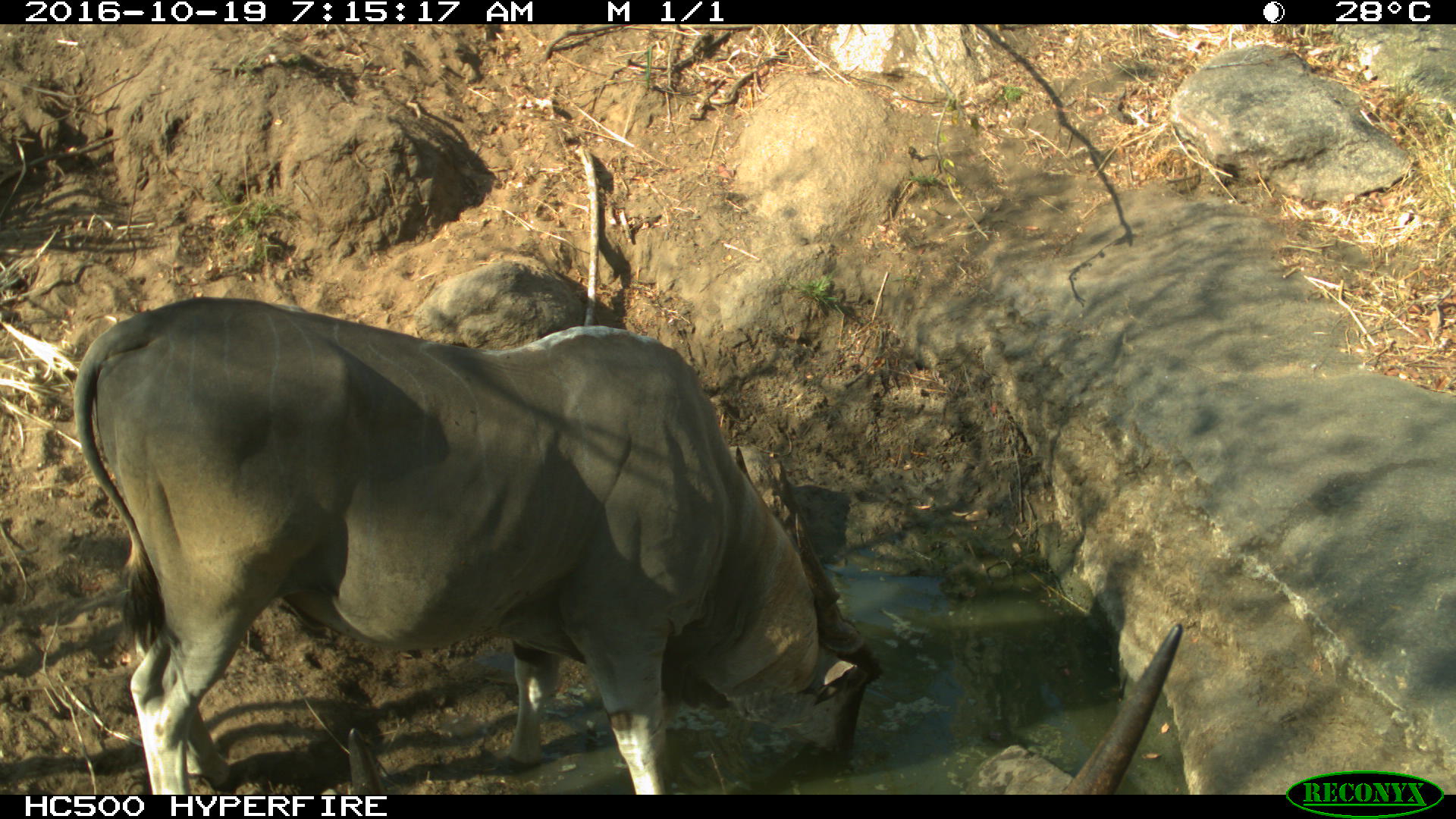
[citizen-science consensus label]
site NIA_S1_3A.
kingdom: Animalia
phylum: Chordata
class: Mammalia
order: Artiodactyla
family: Bovidae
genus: Tragelaphus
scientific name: Tragelaphus oryx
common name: eland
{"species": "eland (Tragelaphus oryx)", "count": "2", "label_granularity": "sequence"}